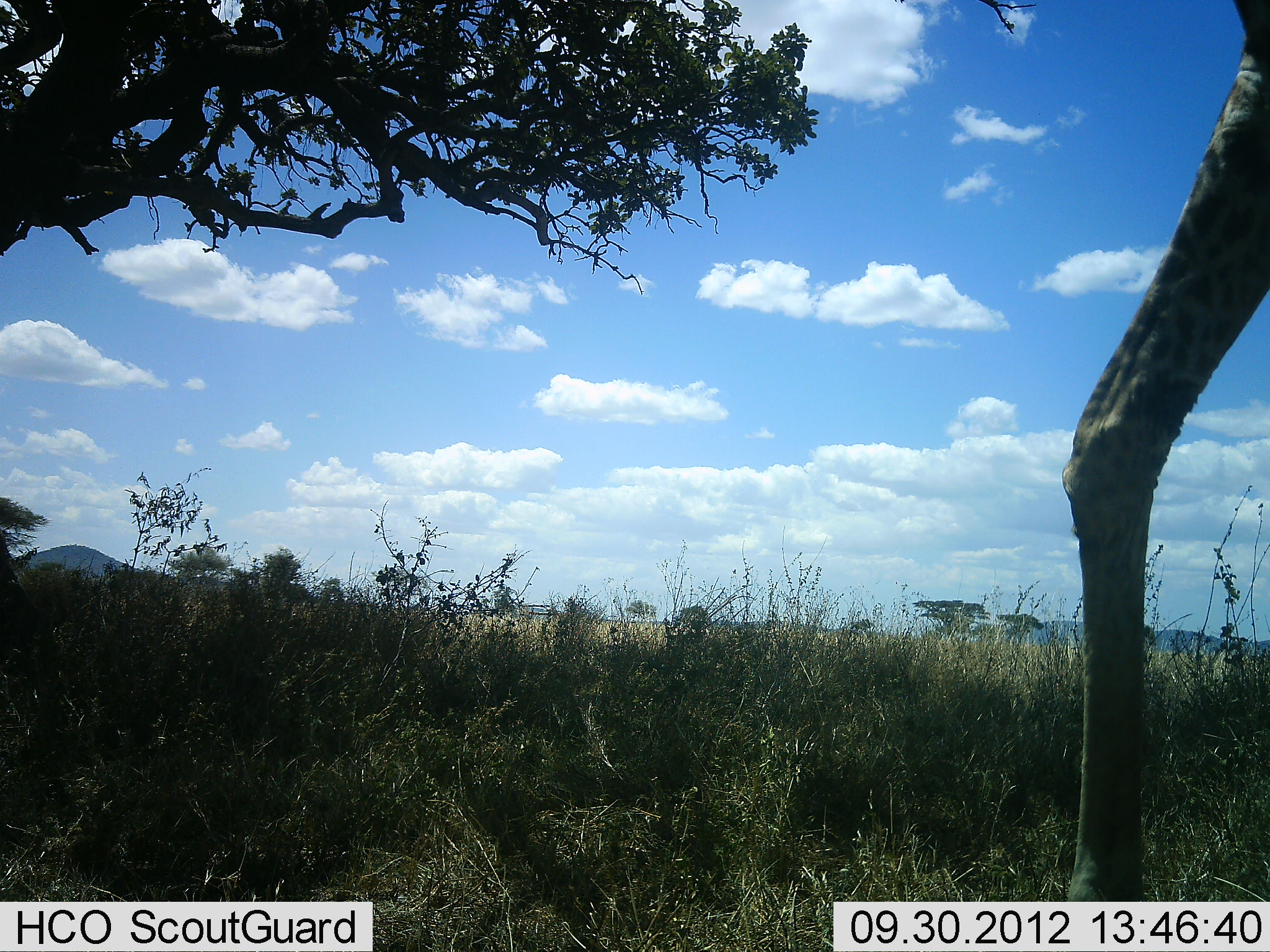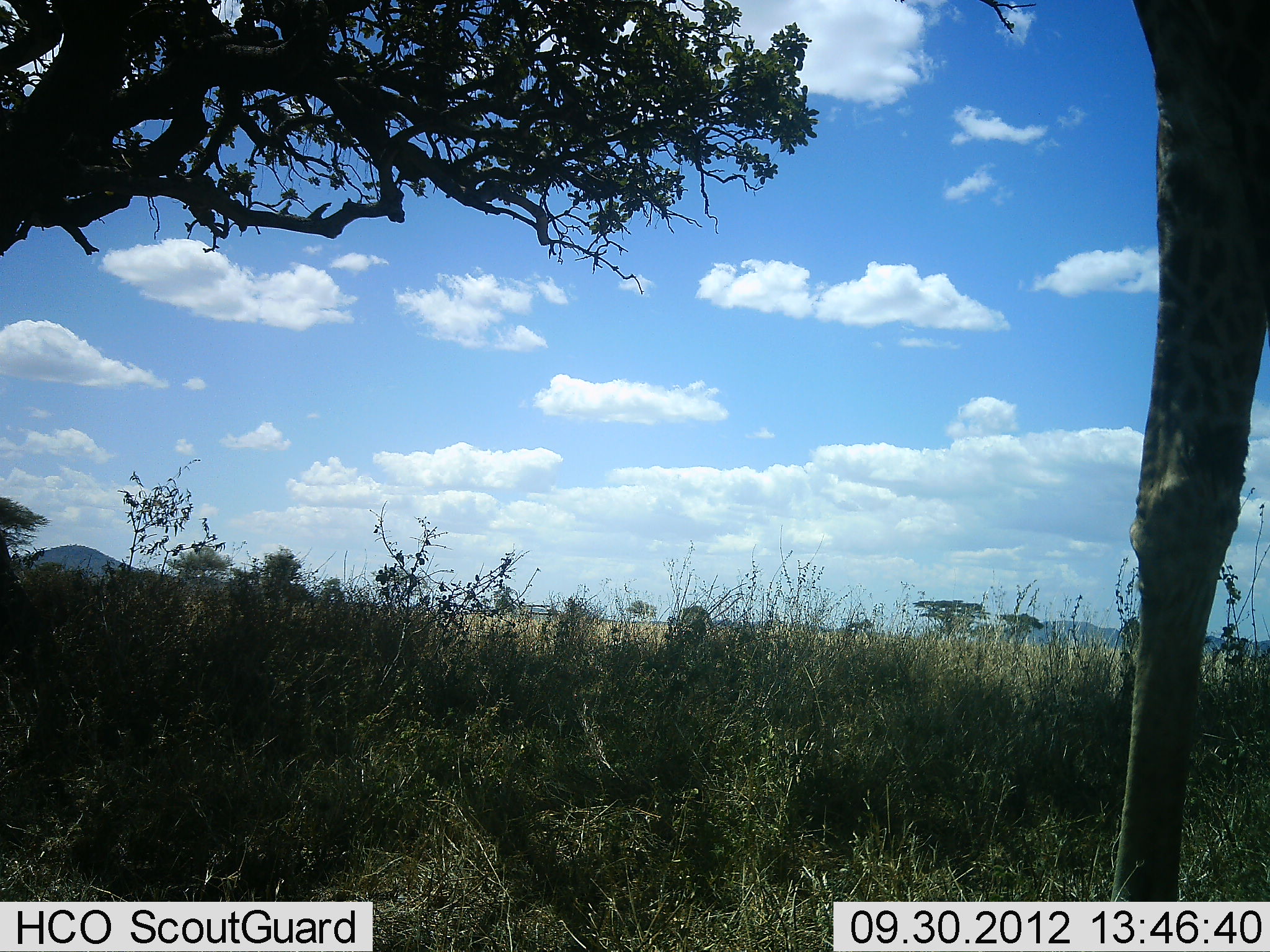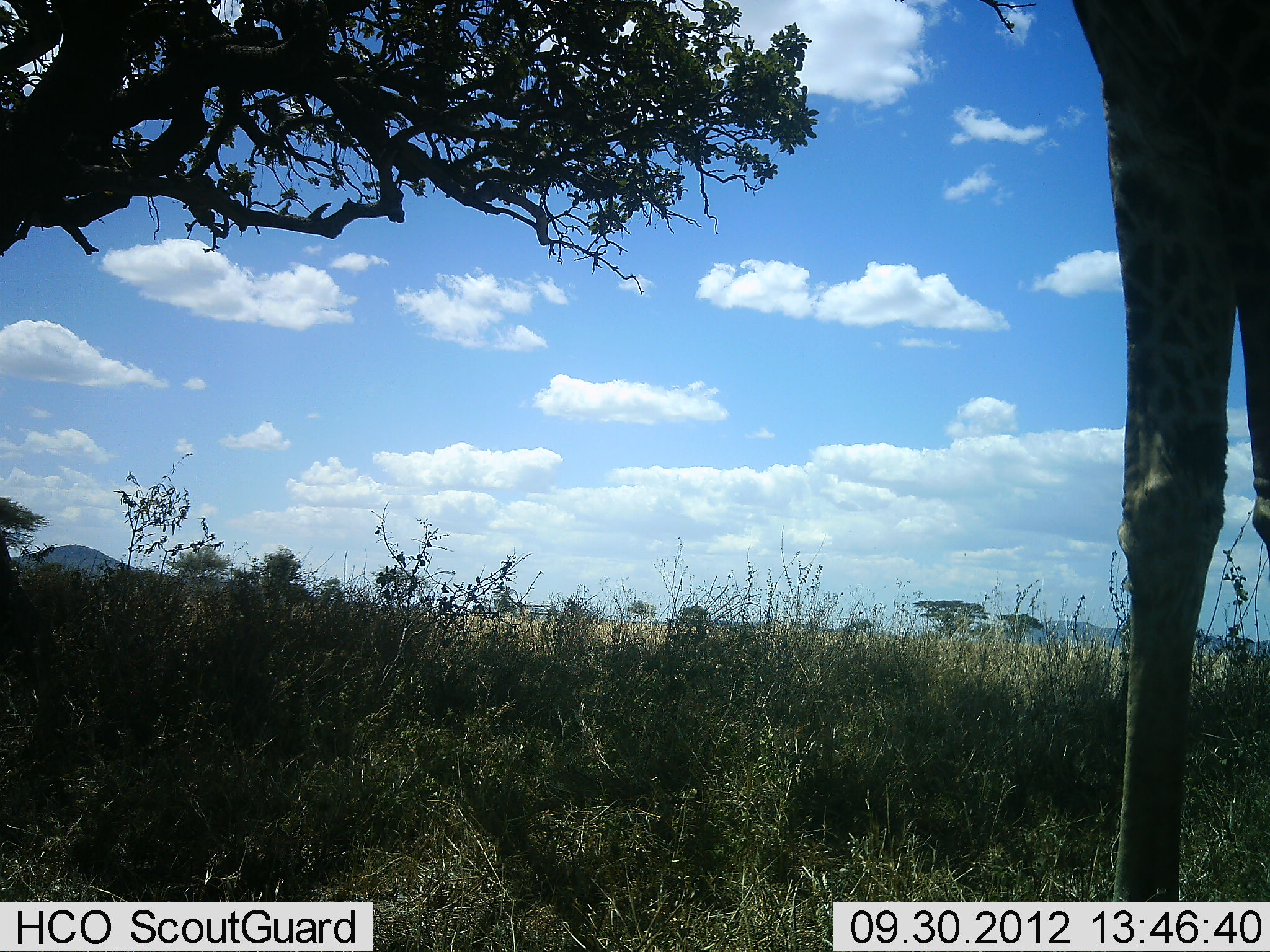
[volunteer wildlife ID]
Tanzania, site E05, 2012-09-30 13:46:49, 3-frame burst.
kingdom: Animalia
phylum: Chordata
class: Mammalia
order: Artiodactyla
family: Giraffidae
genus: Giraffa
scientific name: Giraffa camelopardalis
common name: giraffe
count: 1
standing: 60%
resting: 0%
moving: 30%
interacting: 0%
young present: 0%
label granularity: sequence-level